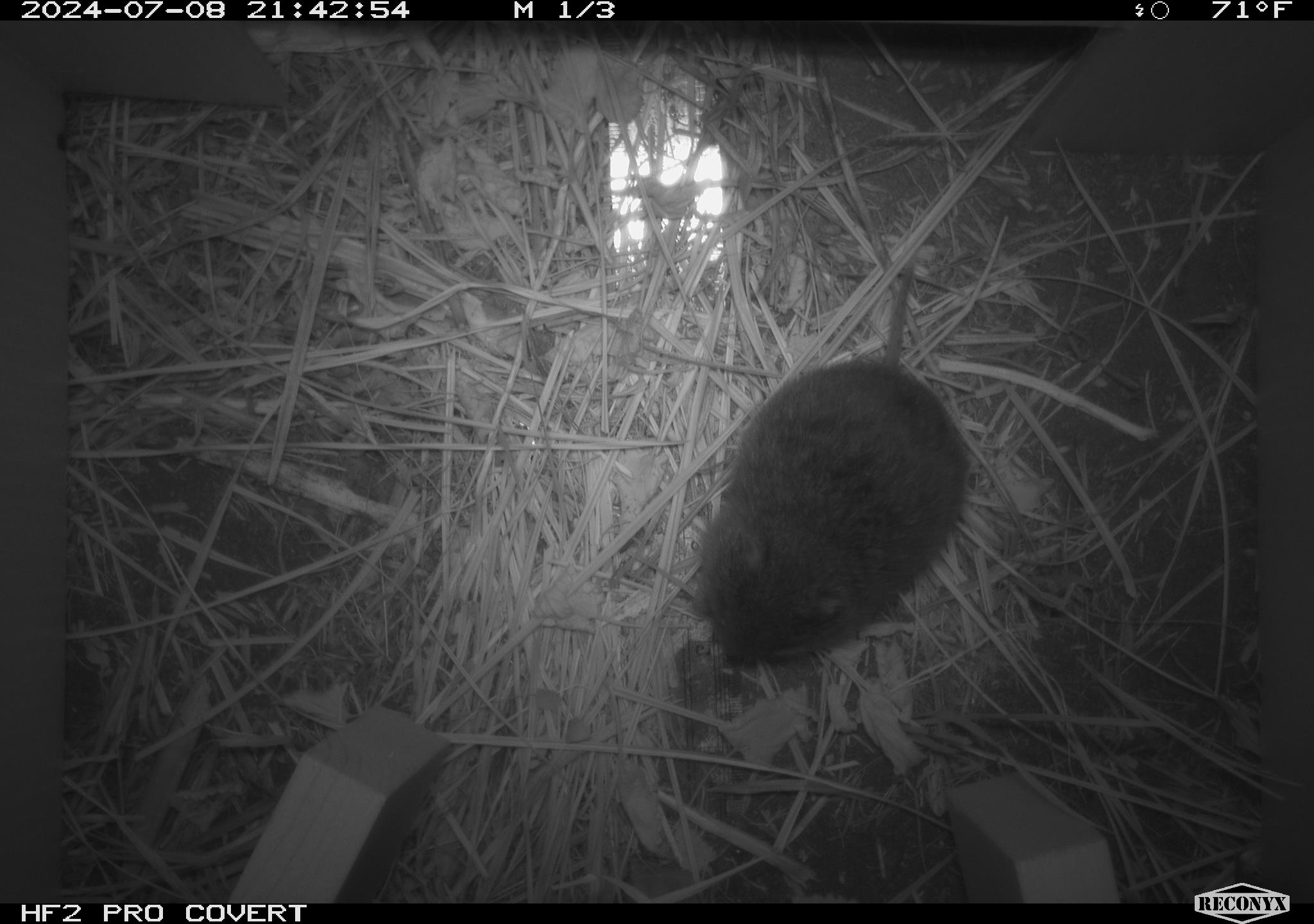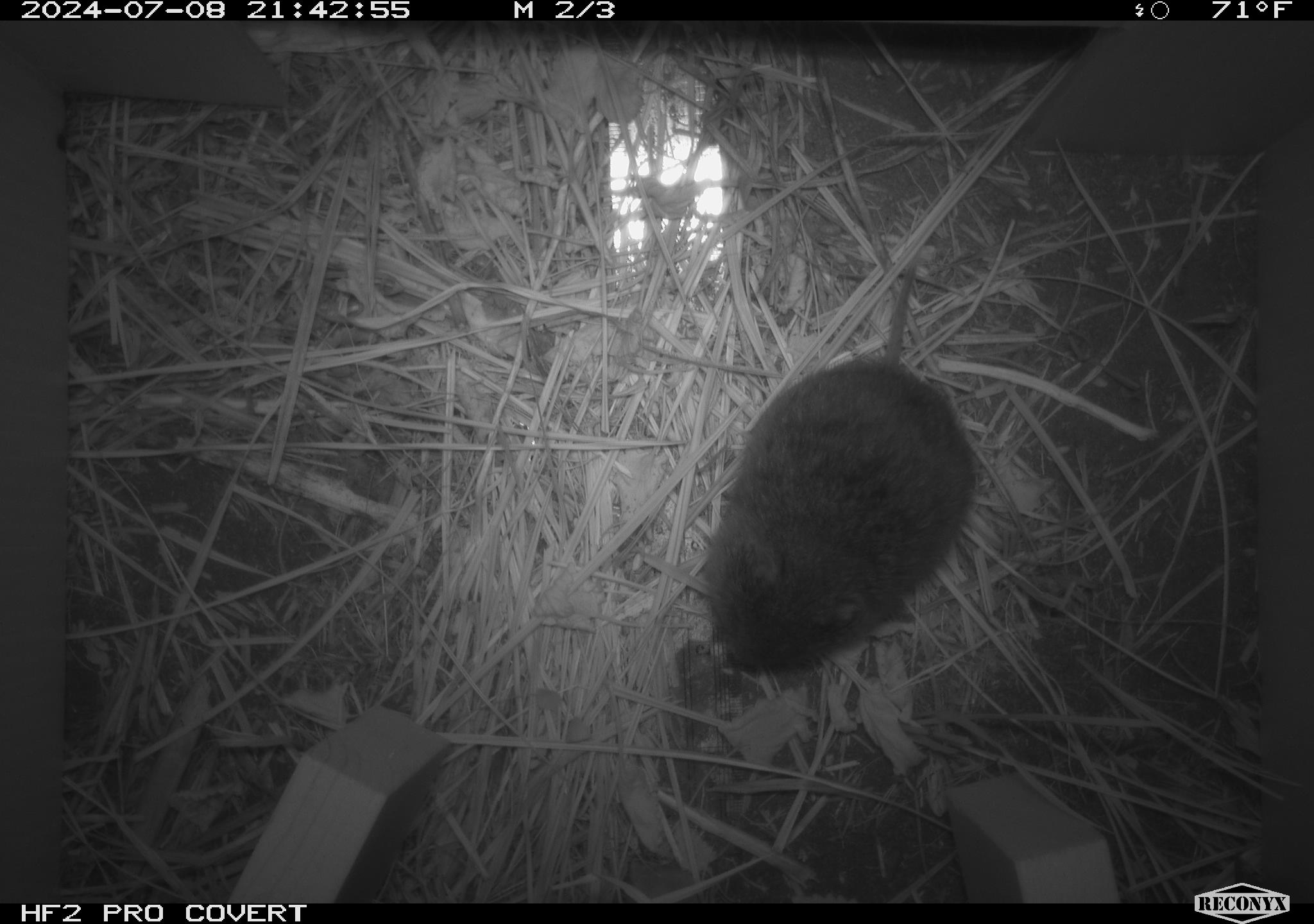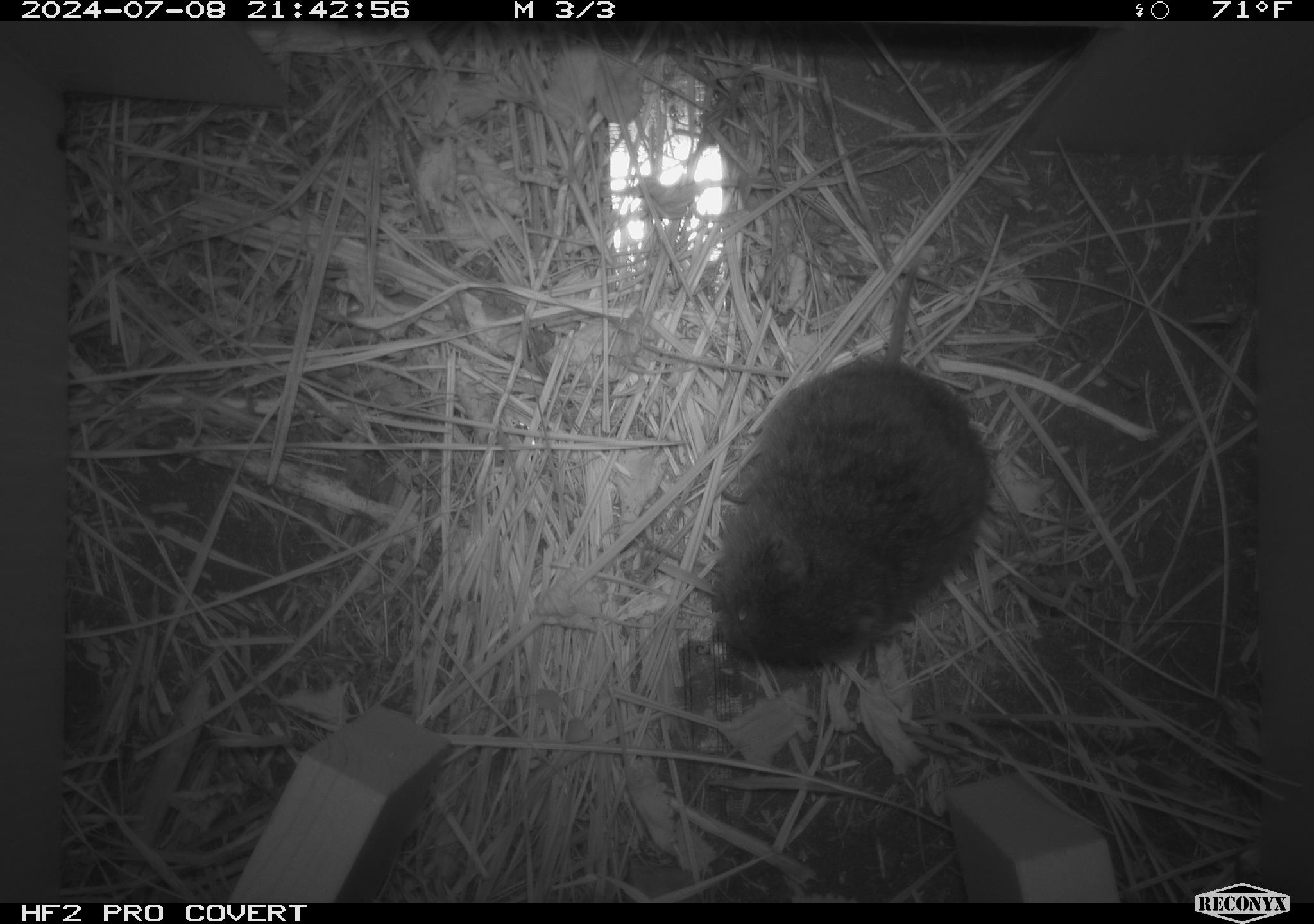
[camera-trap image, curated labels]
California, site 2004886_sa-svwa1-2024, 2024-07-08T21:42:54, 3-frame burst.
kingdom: Animalia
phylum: Chordata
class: Mammalia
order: Rodentia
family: Cricetidae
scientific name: Arvicolinae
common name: voles, lemmings, and muskrats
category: arvicolinae subfamily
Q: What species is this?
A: Arvicolinae subfamily (voles, lemmings, and muskrats) (Arvicolinae).